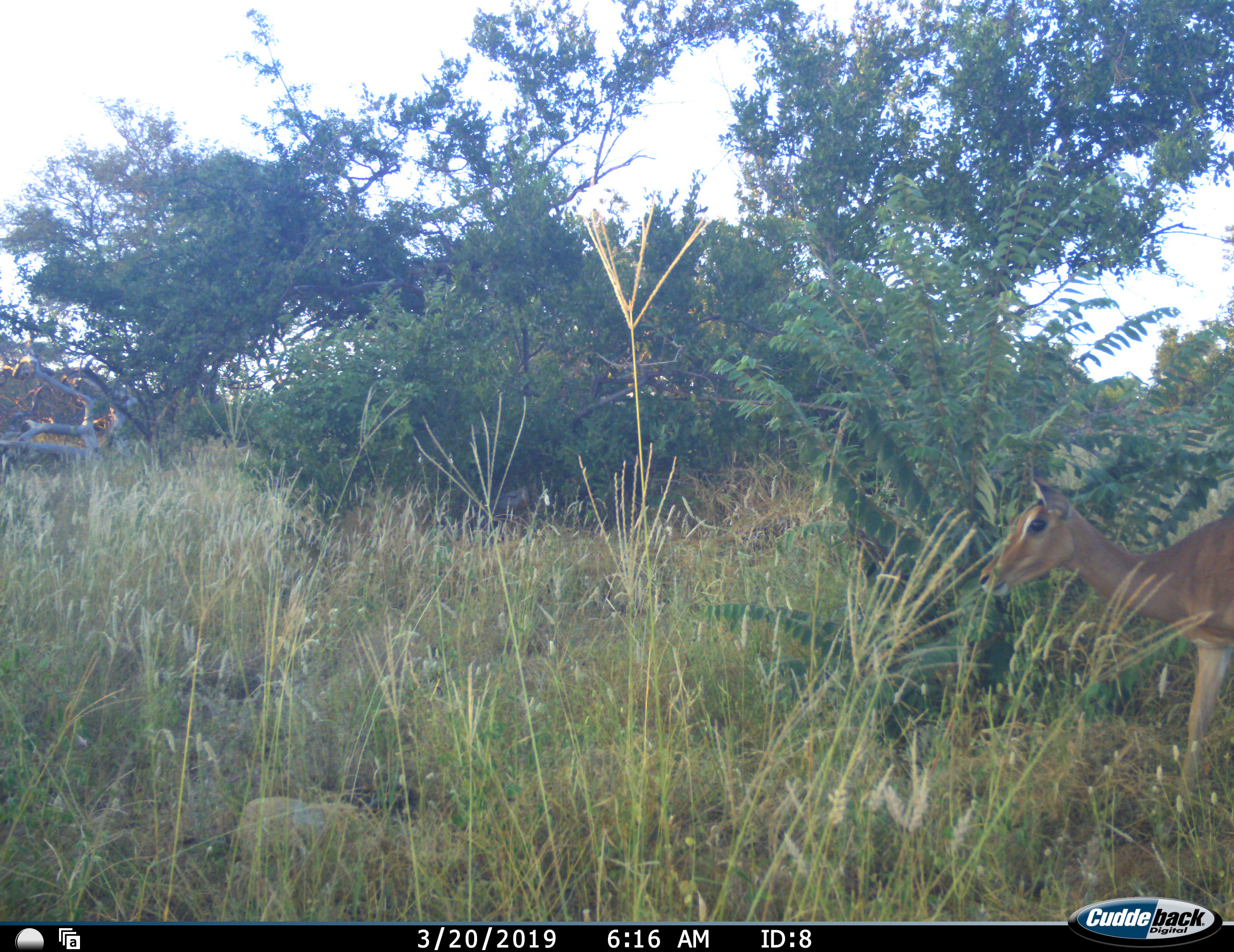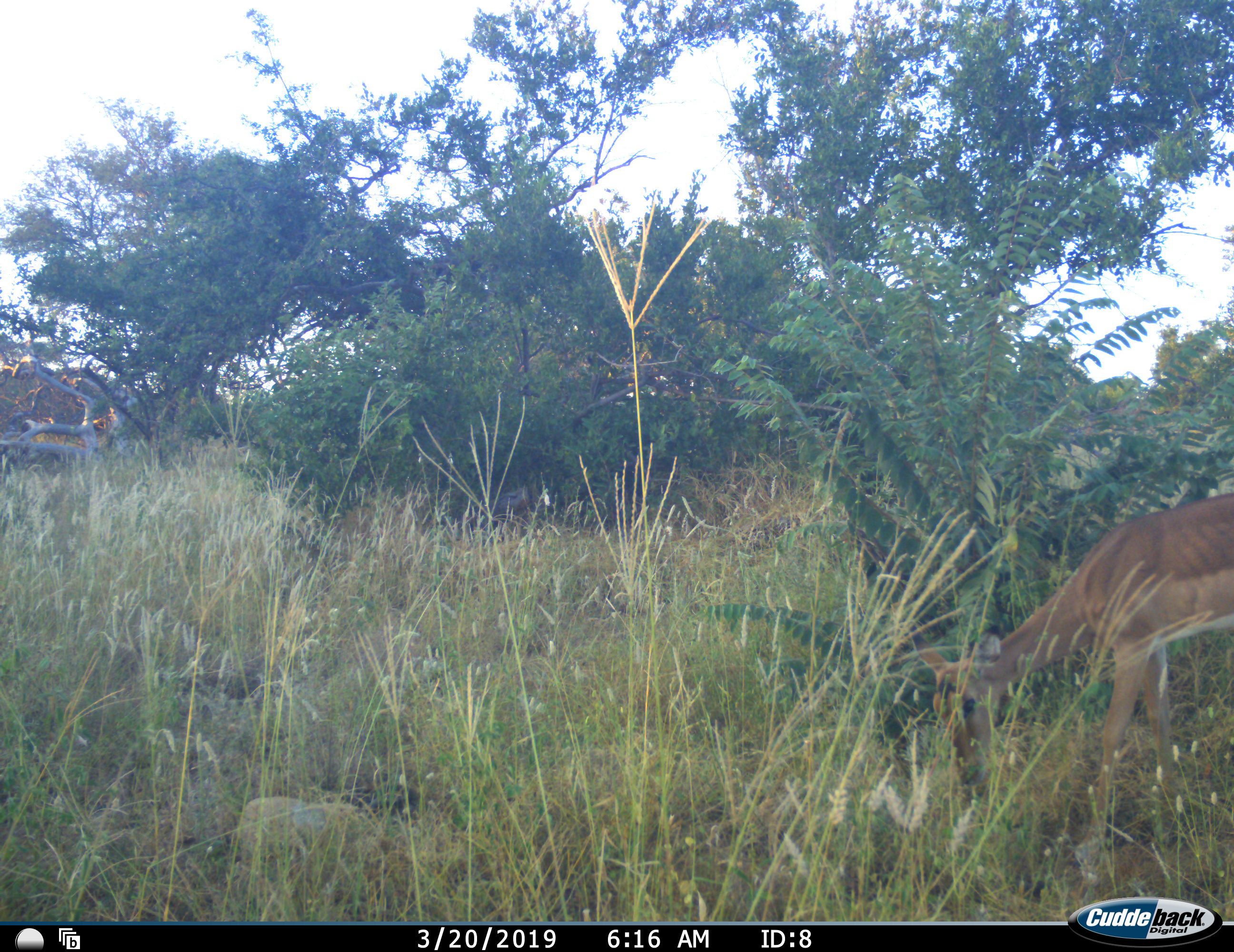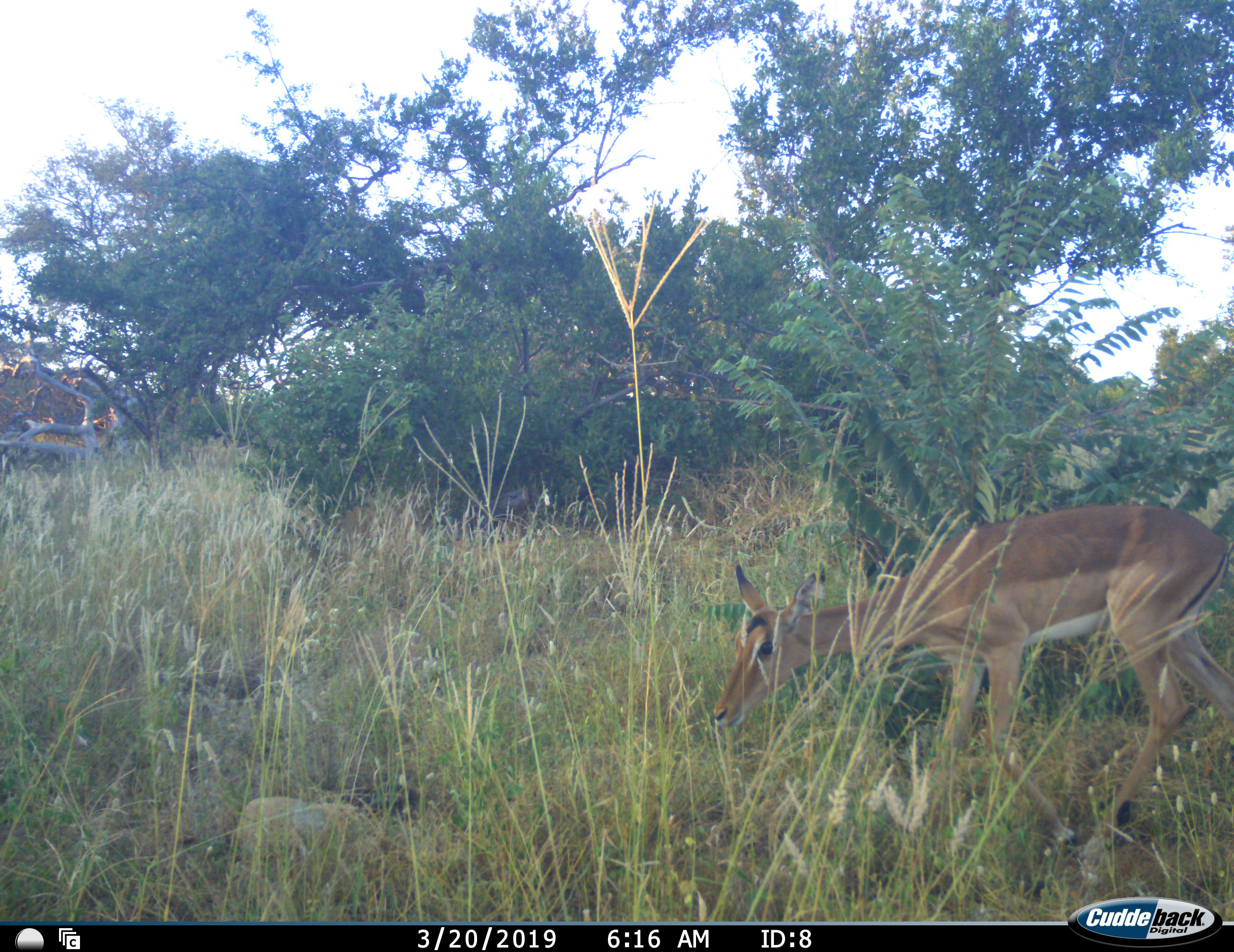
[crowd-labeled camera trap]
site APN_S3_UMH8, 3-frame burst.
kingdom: Animalia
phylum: Chordata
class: Mammalia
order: Artiodactyla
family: Bovidae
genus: Aepyceros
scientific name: Aepyceros melampus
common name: impala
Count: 1.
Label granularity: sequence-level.